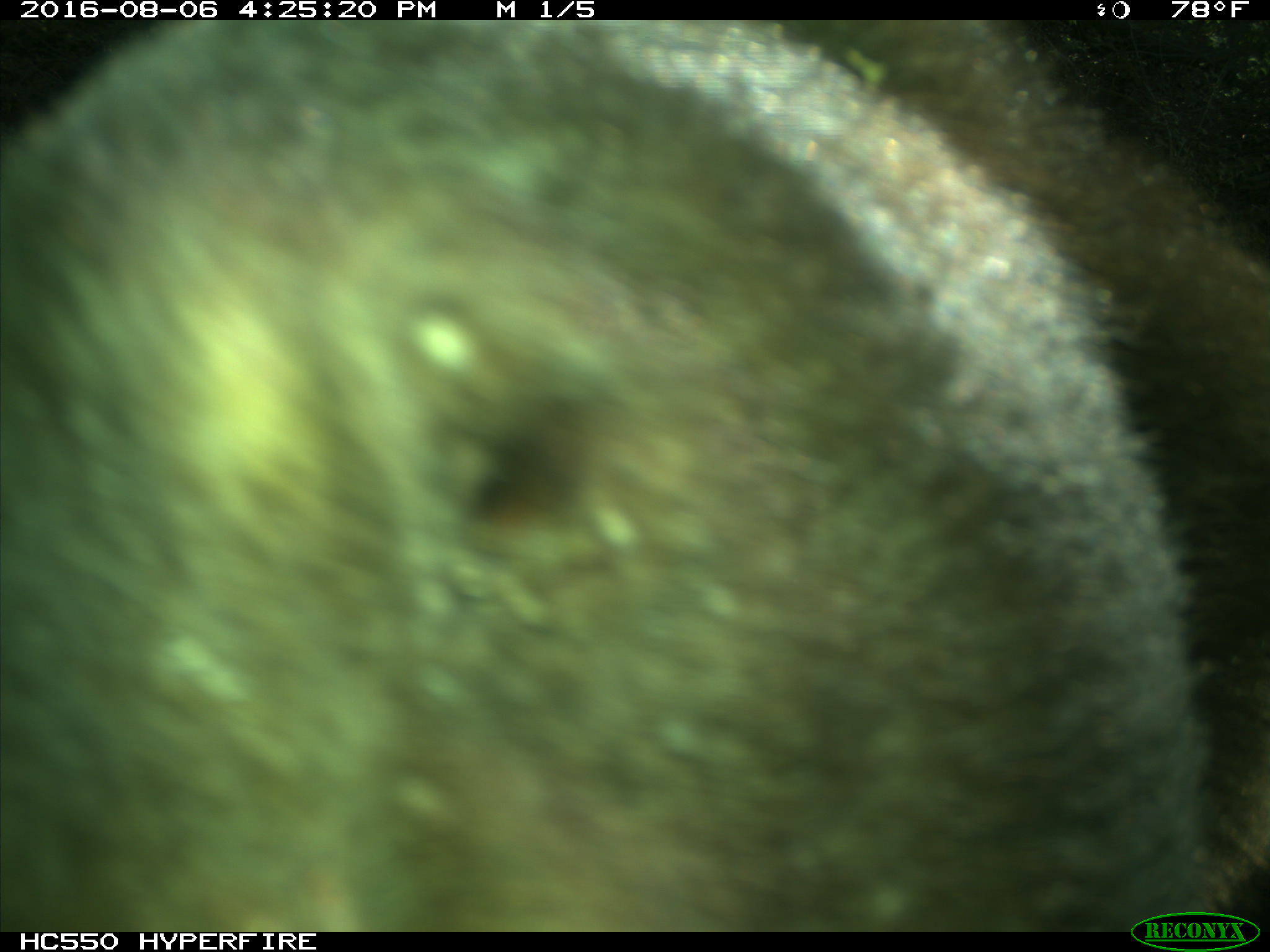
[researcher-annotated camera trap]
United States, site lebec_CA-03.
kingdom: Animalia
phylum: Chordata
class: Mammalia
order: Carnivora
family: Ursidae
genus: Ursus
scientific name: Ursus americanus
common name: american black bear